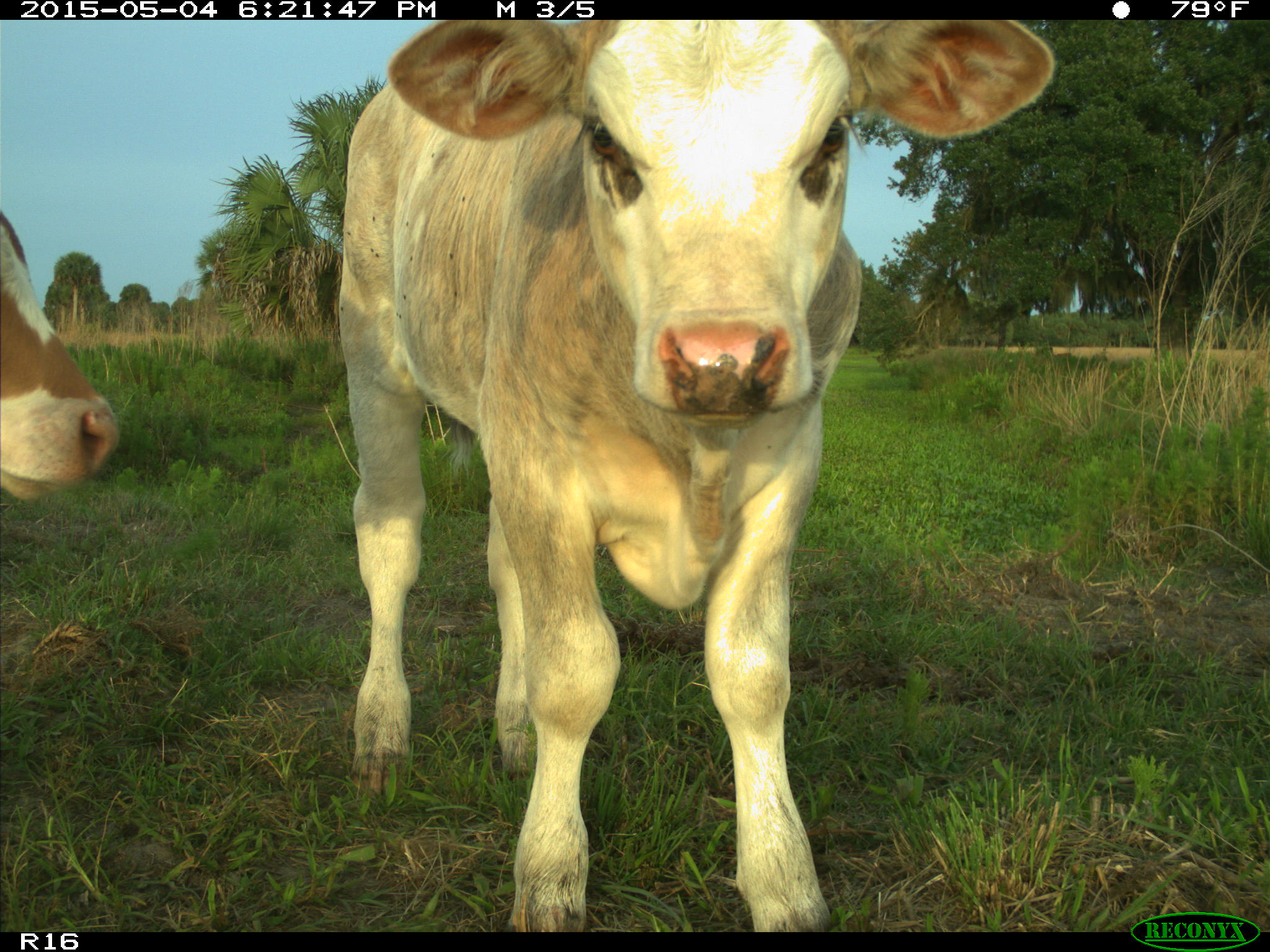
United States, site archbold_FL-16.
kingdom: Animalia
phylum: Chordata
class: Mammalia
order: Artiodactyla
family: Bovidae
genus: Bos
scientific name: Bos taurus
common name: domestic cow